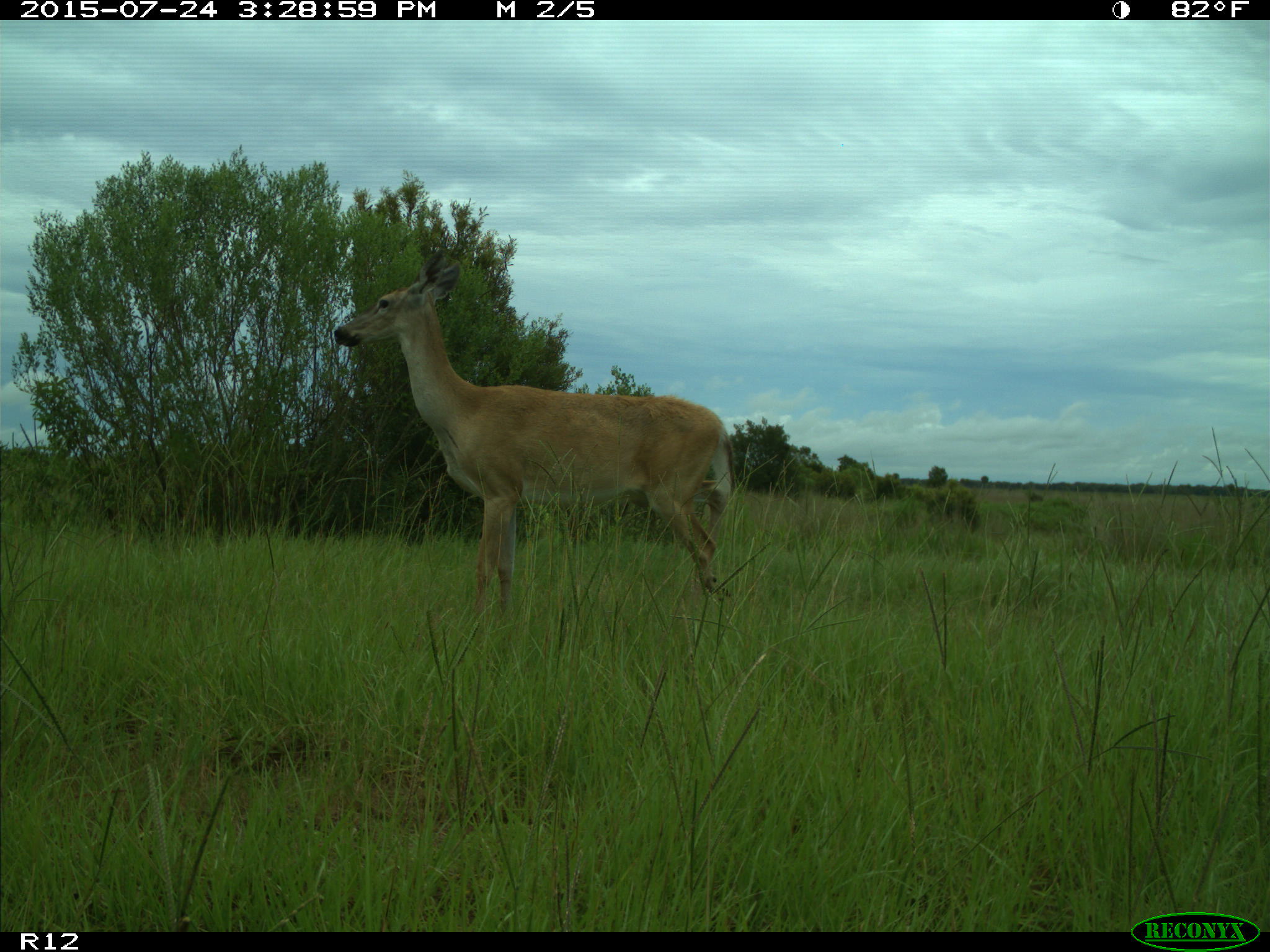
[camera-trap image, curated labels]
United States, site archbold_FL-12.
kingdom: Animalia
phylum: Chordata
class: Mammalia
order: Artiodactyla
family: Cervidae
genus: Odocoileus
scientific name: Odocoileus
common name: deer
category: unidentified deer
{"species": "unidentified deer (deer) (Odocoileus)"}